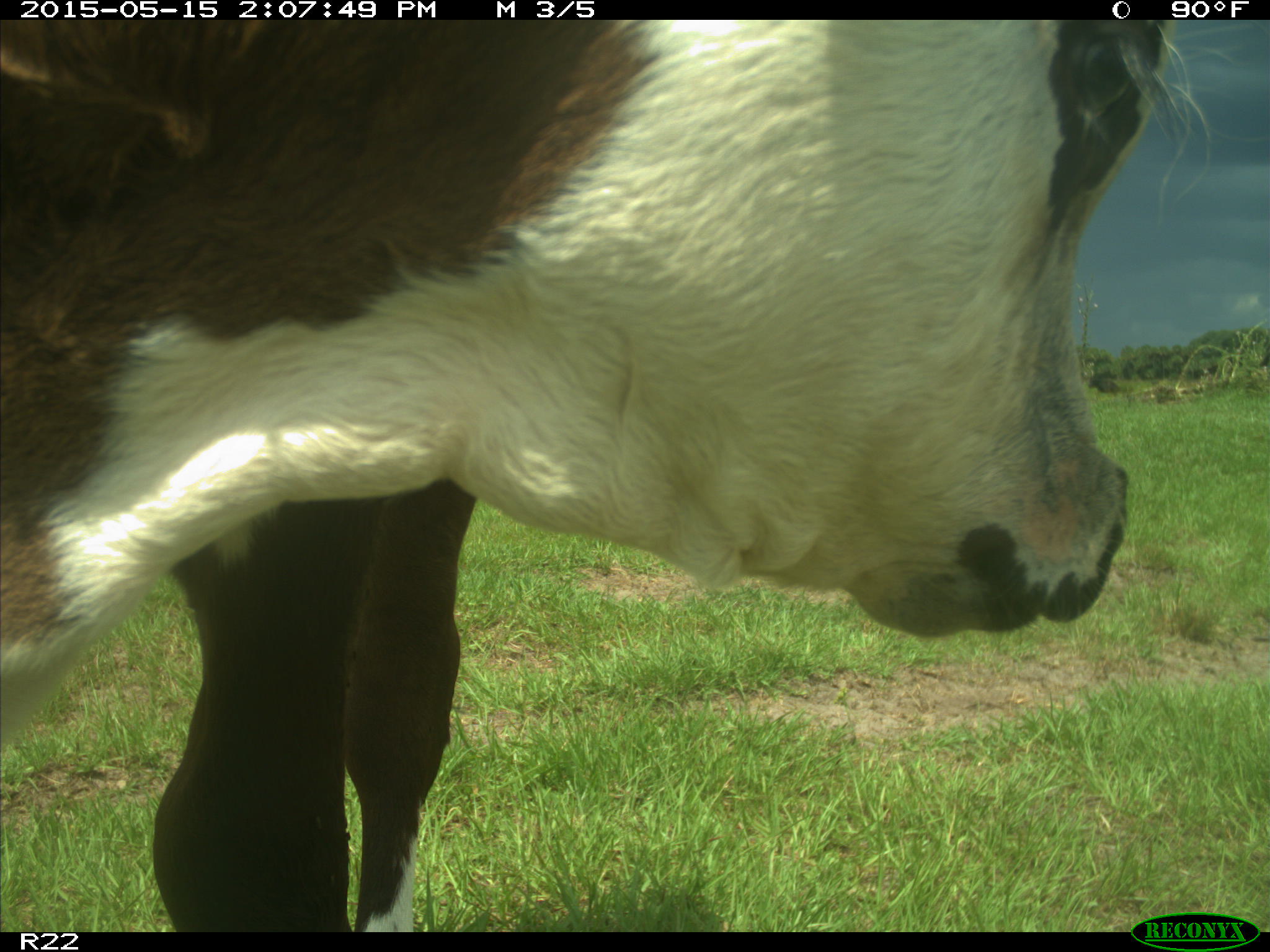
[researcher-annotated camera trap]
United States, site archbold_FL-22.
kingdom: Animalia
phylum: Chordata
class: Mammalia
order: Artiodactyla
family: Bovidae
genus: Bos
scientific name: Bos taurus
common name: domestic cow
Bos taurus (domestic cow).